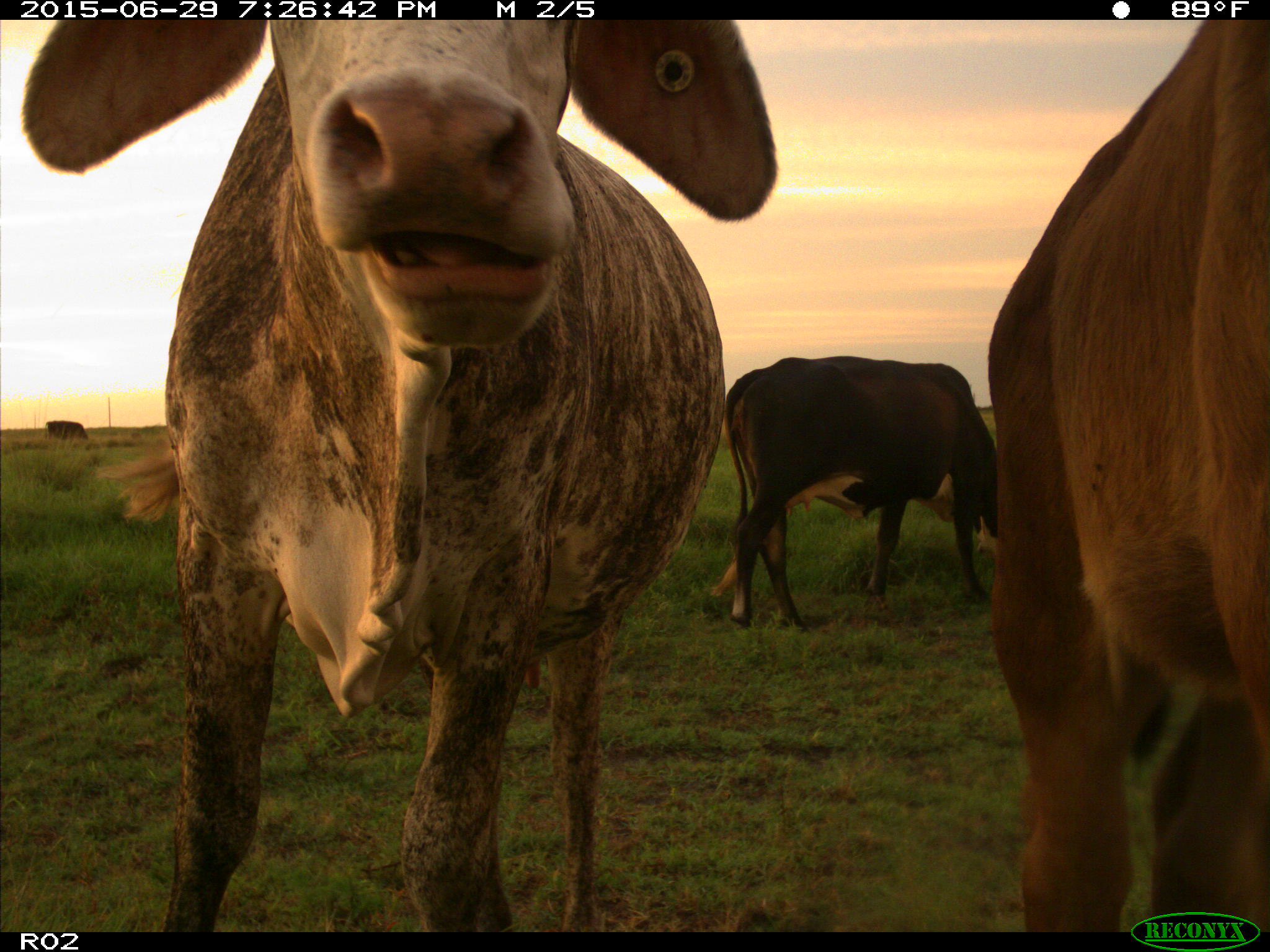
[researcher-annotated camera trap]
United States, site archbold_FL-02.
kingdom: Animalia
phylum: Chordata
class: Mammalia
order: Artiodactyla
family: Bovidae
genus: Bos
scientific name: Bos taurus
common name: domestic cow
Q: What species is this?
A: Bos taurus (domestic cow).